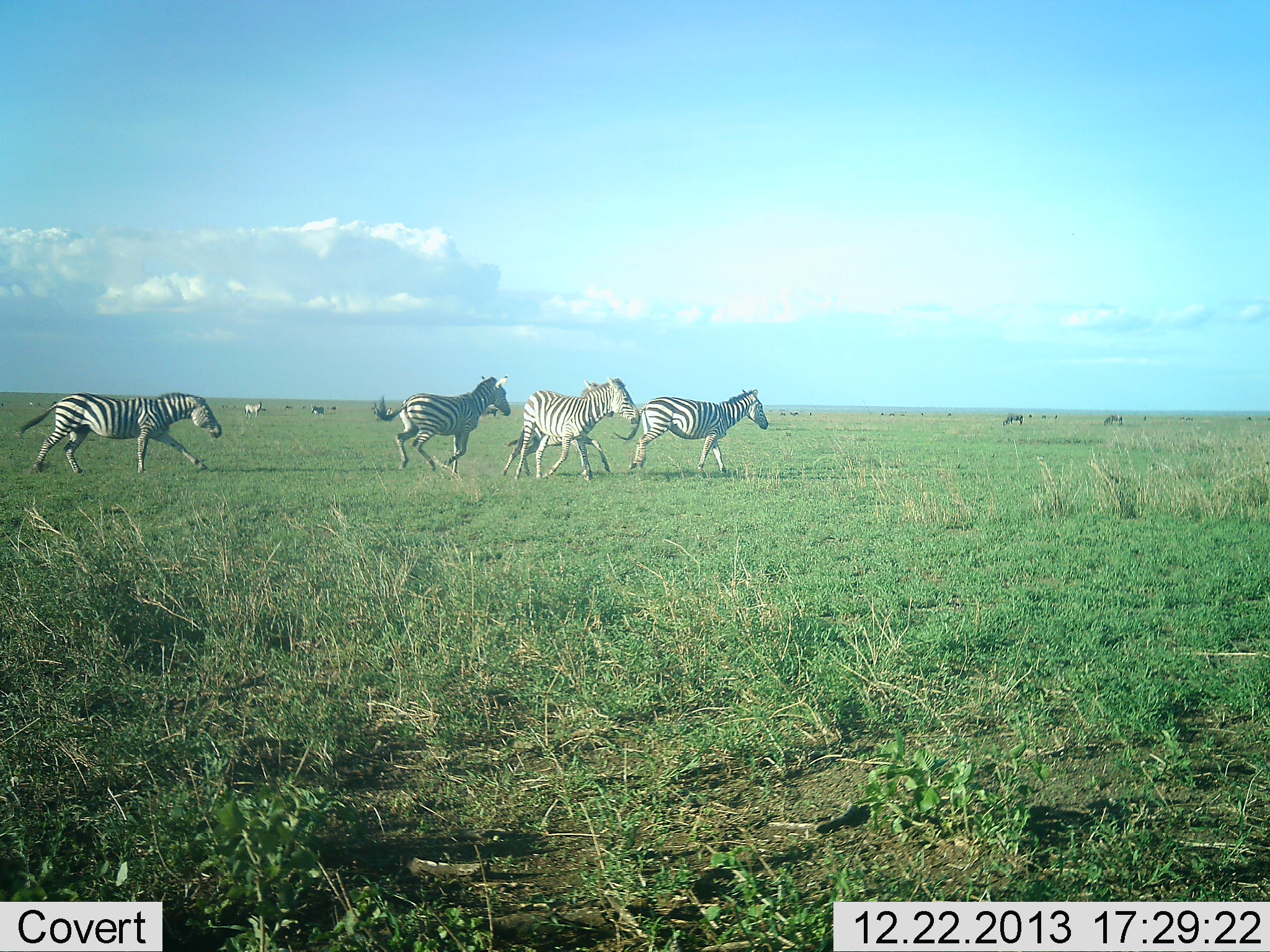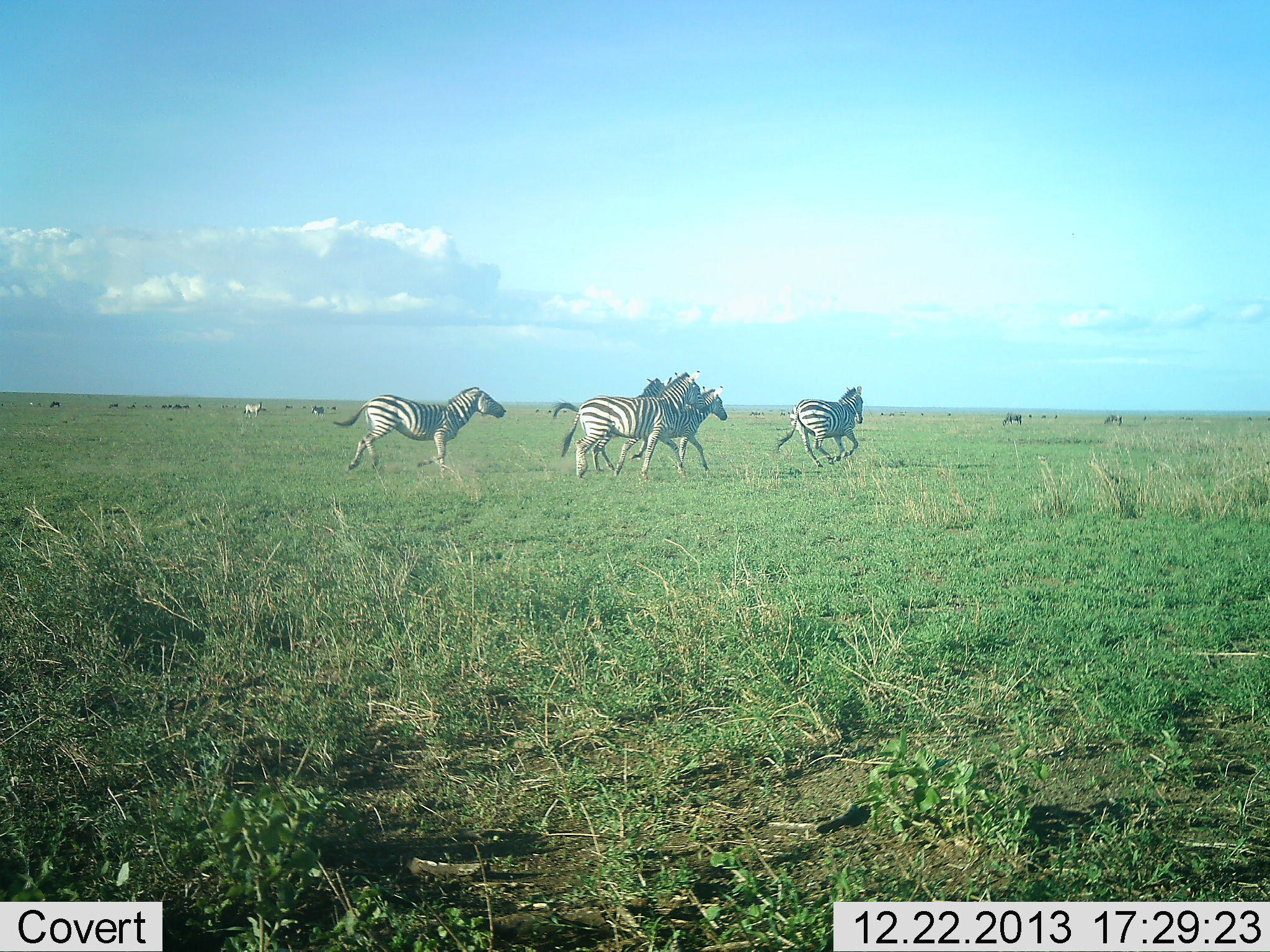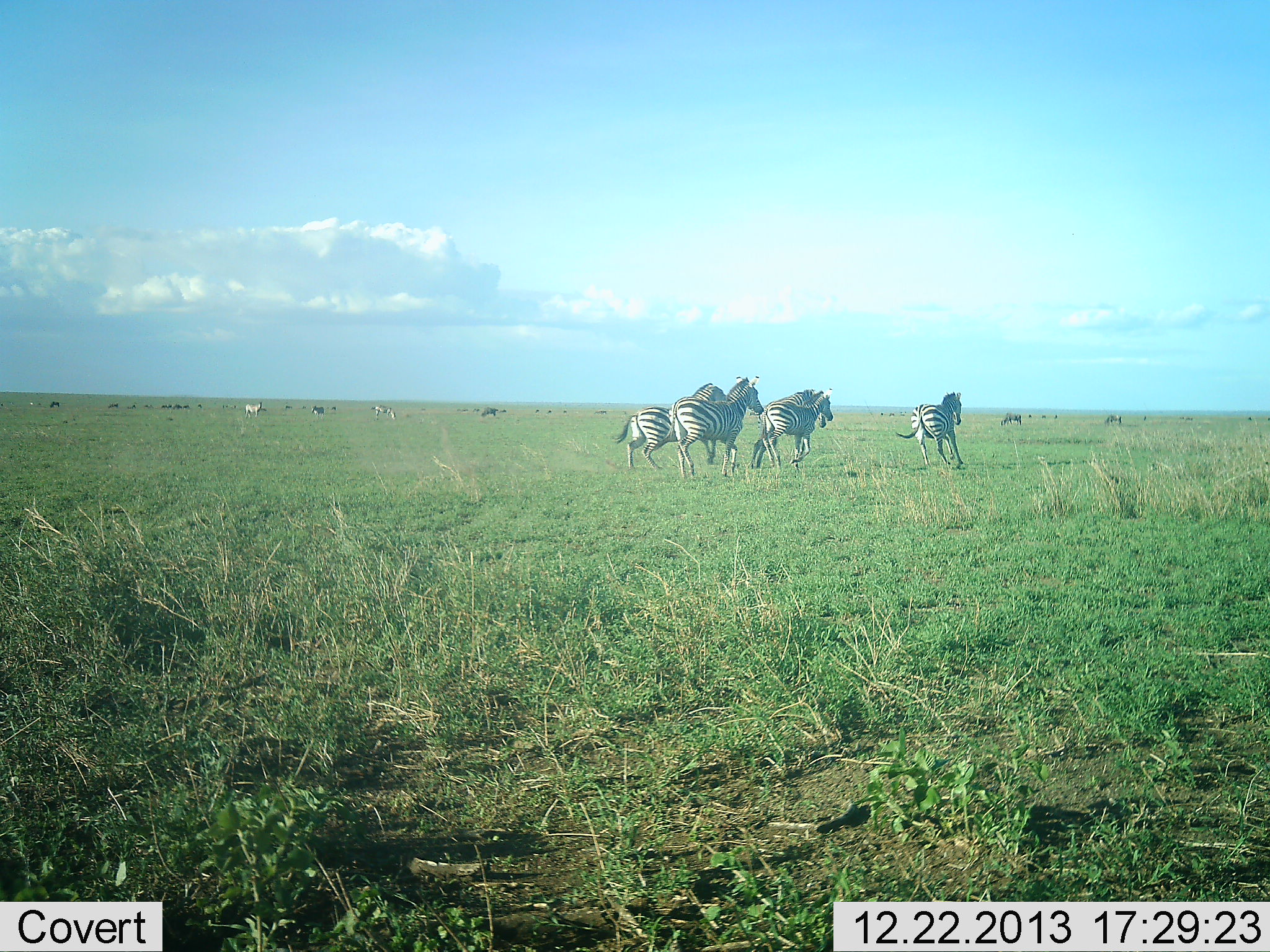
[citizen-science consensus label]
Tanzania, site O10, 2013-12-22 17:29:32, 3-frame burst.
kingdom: Animalia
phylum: Chordata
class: Mammalia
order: Perissodactyla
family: Equidae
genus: Equus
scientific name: Equus quagga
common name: plains zebra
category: zebra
Zebra (plains zebra) (Equus quagga), count 5. Behavior (volunteer vote fractions): standing 0%, resting 0%, moving 100%, interacting 0%. Young present (vote fraction): 0%. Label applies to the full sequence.